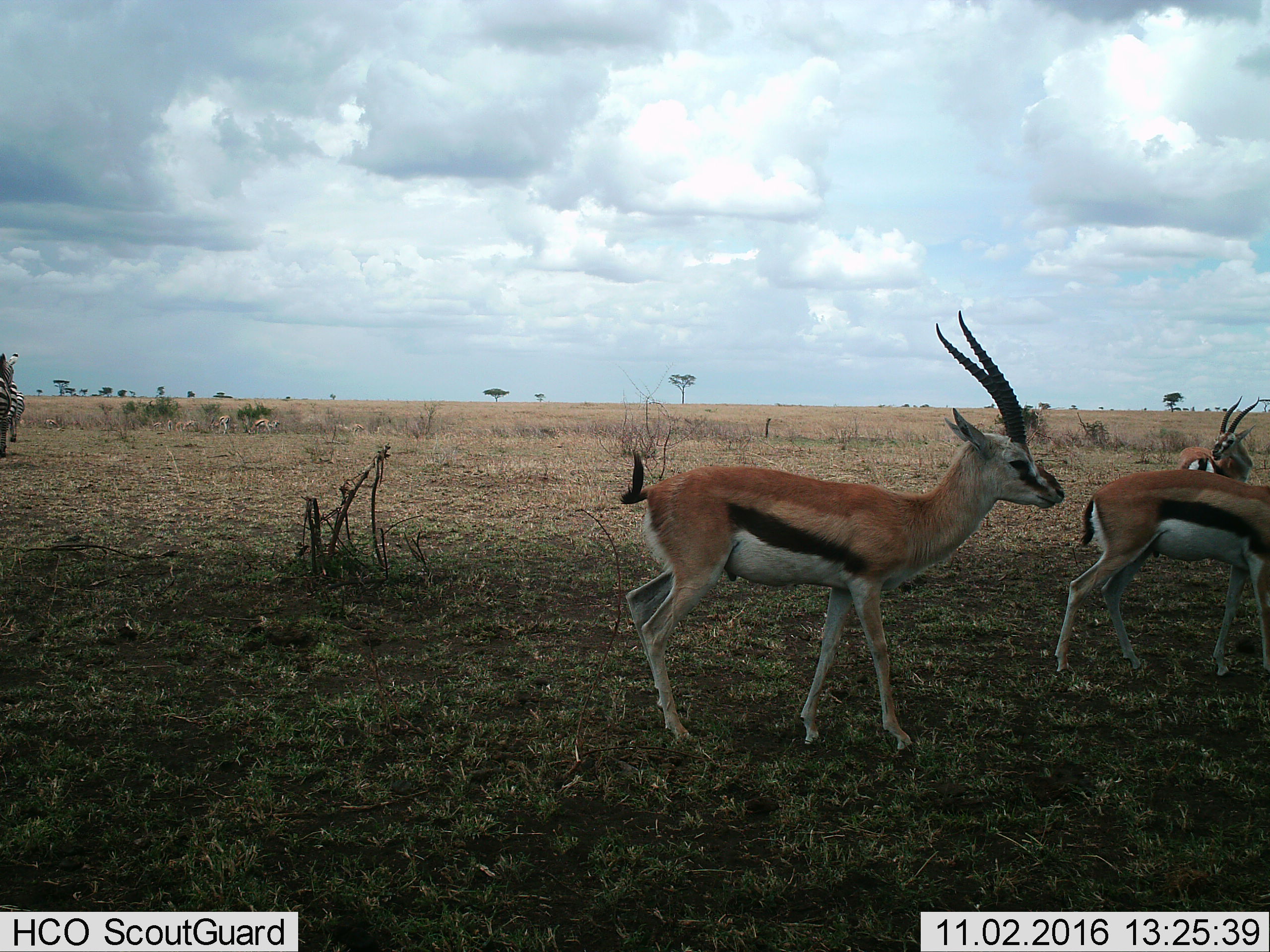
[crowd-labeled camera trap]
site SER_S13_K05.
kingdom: Animalia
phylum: Chordata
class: Mammalia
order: Artiodactyla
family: Bovidae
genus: Eudorcas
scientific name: Eudorcas thomsonii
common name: thomson's gazelle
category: gazellethomsons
Gazellethomsons (thomson's gazelle) (Eudorcas thomsonii), count 4. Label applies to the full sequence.